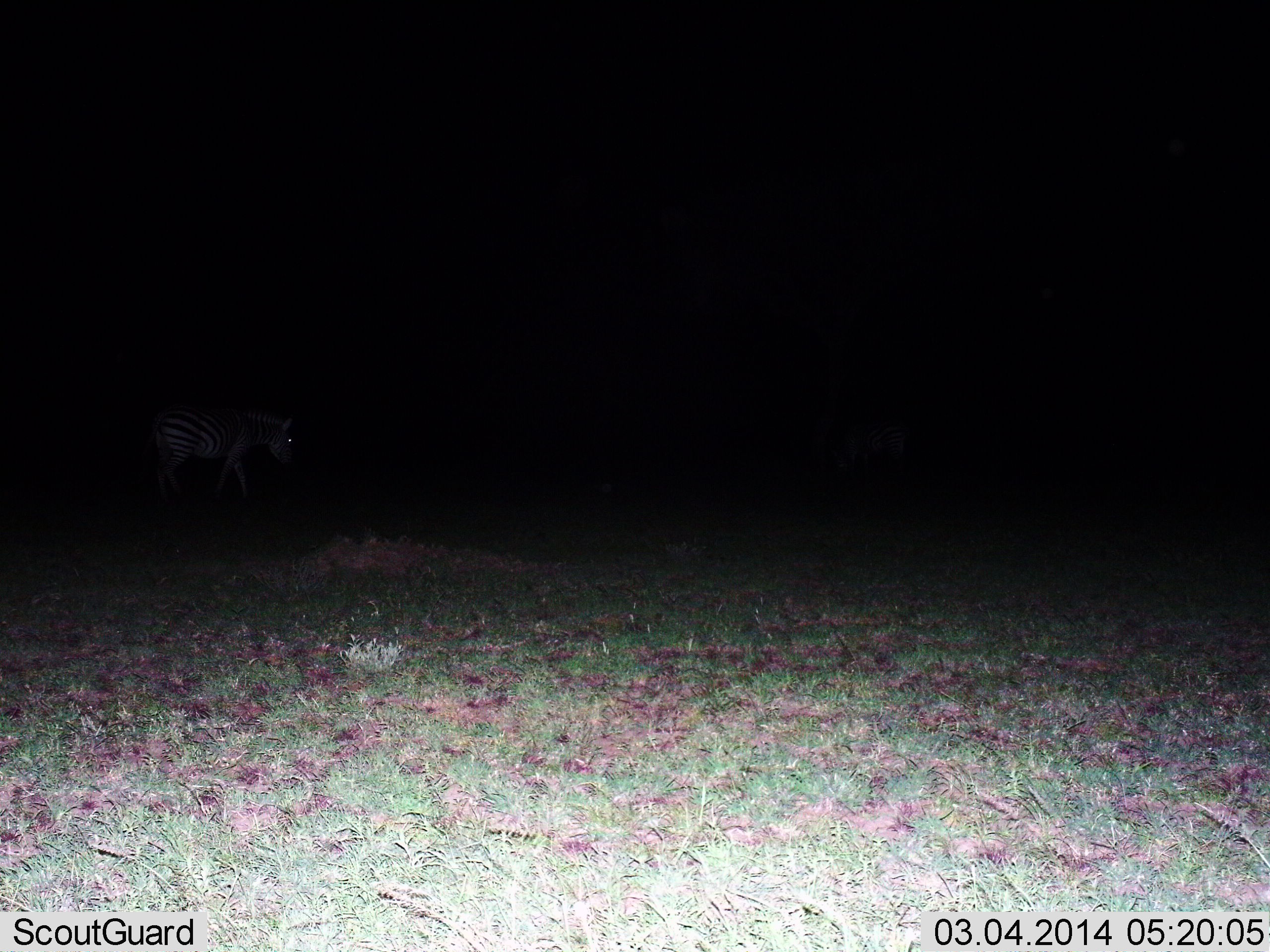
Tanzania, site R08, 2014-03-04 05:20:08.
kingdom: Animalia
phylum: Chordata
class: Mammalia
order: Perissodactyla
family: Equidae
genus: Equus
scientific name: Equus quagga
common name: plains zebra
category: zebra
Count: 1.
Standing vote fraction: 0%.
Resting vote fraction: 0%.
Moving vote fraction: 100%.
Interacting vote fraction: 0%.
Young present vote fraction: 0%.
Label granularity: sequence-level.